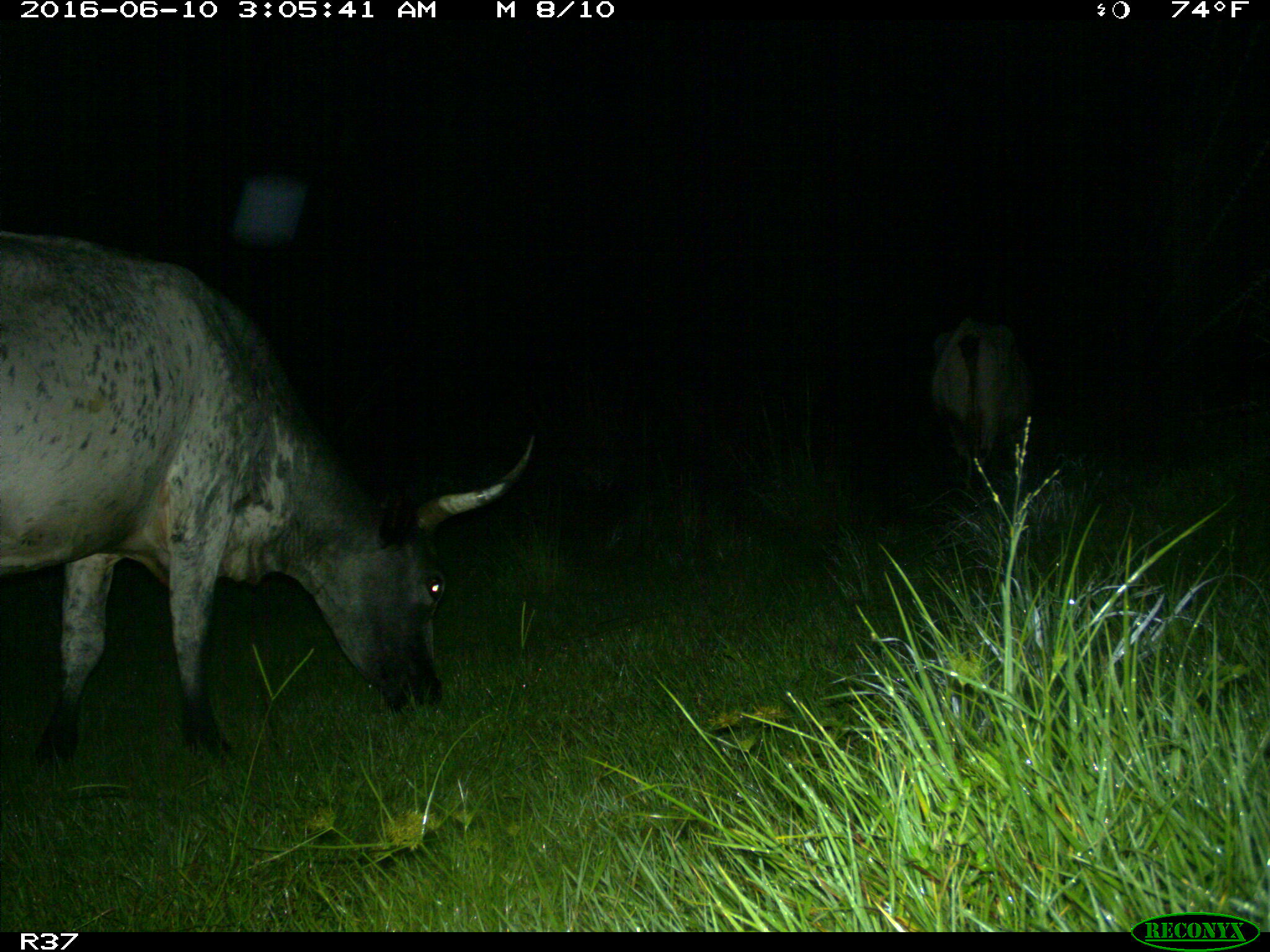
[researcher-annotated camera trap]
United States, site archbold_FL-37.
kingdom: Animalia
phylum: Chordata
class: Mammalia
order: Artiodactyla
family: Bovidae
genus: Bos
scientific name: Bos taurus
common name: domestic cow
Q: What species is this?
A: Bos taurus (domestic cow).